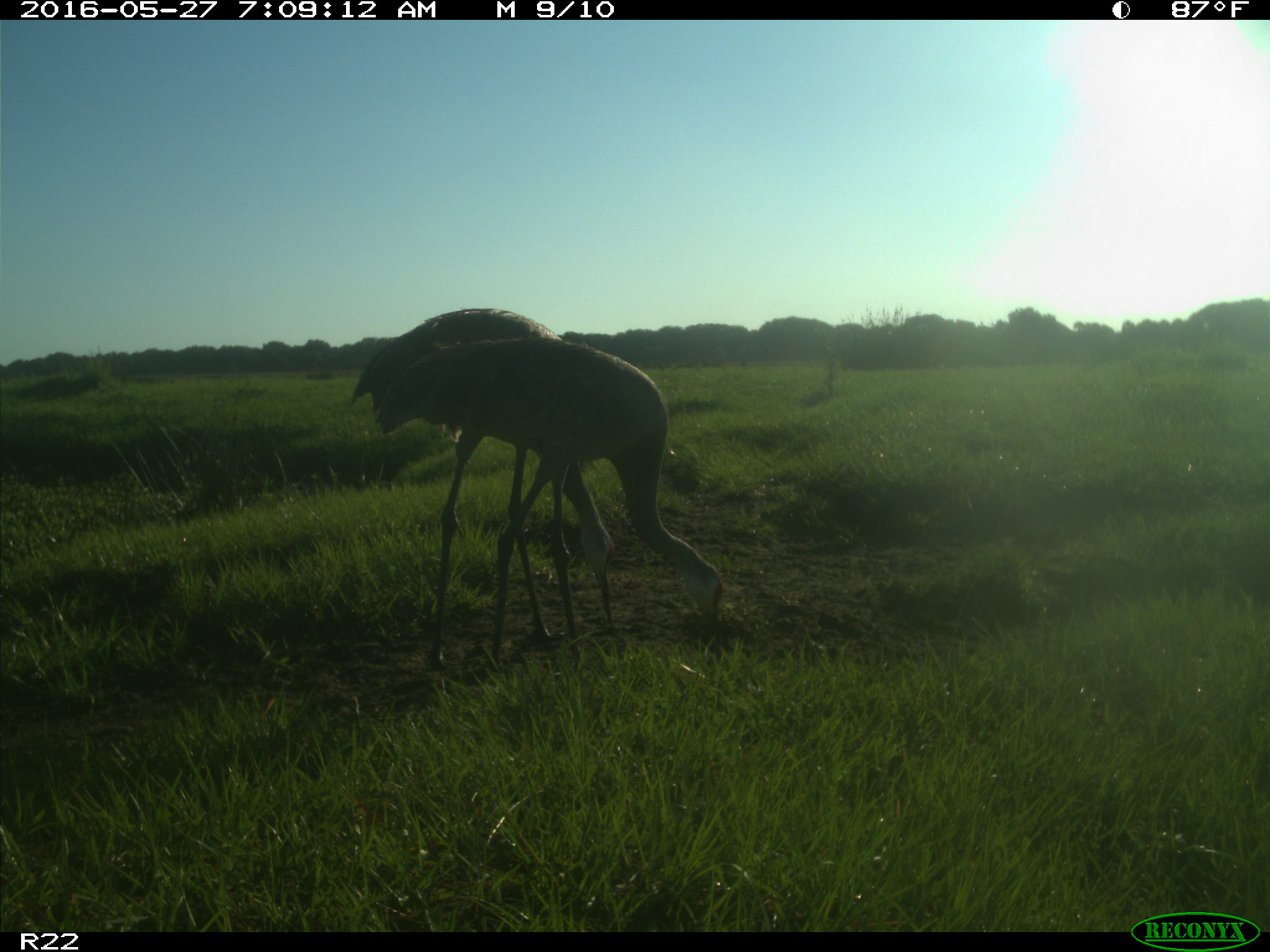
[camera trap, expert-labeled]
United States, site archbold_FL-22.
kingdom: Animalia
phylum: Chordata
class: Aves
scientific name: Aves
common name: birds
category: unidentified bird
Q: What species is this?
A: Unidentified bird (birds) (Aves).